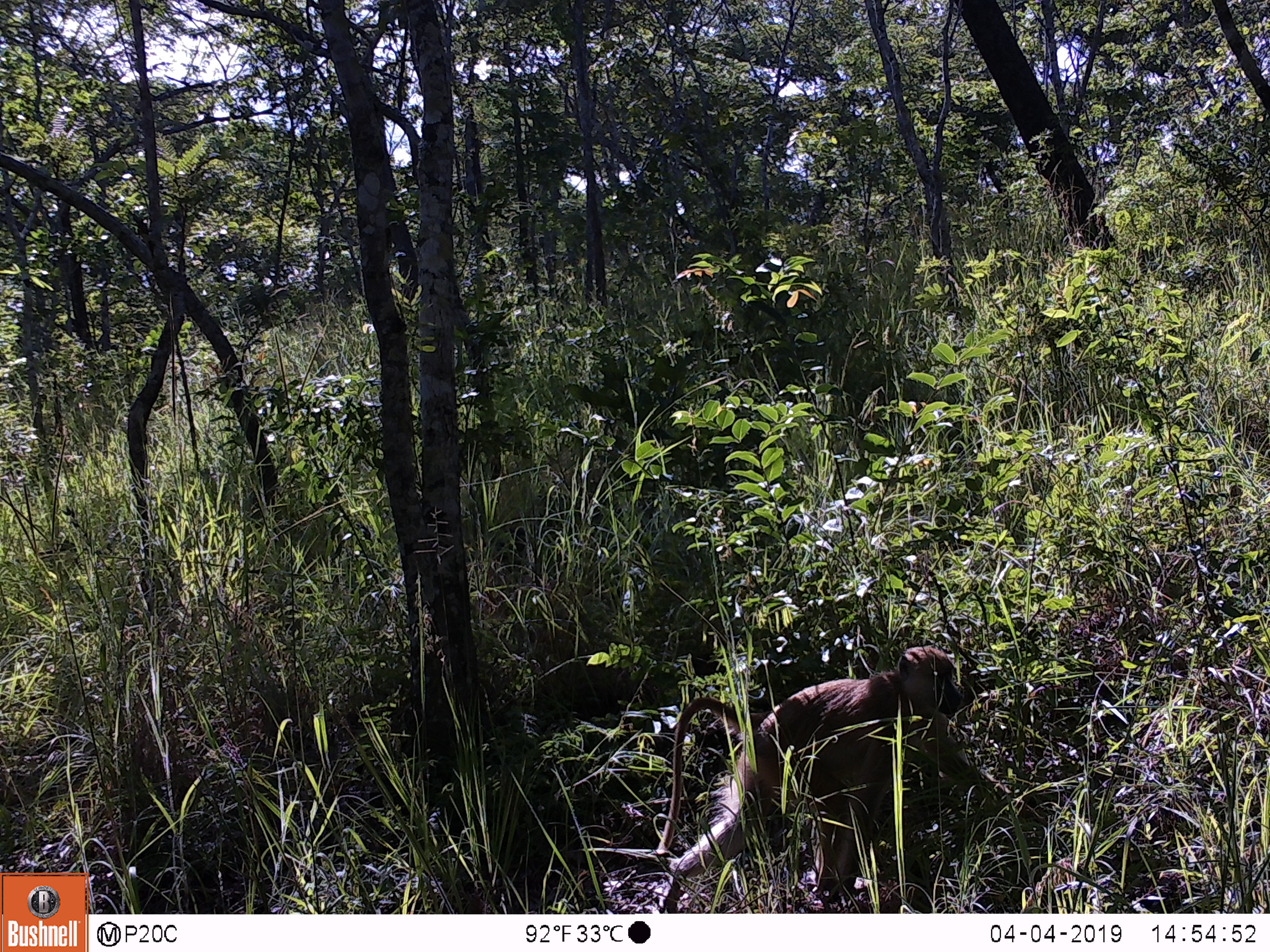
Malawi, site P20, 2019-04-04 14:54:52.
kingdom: Animalia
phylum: Chordata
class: Mammalia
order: Primates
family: Cercopithecidae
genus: Papio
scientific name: Papio cynocephalus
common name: yellow baboon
Yellow baboon (Papio cynocephalus), count 1.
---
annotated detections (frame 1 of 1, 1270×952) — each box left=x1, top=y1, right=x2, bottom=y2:
yellow baboon: left=641, top=643, right=1039, bottom=909